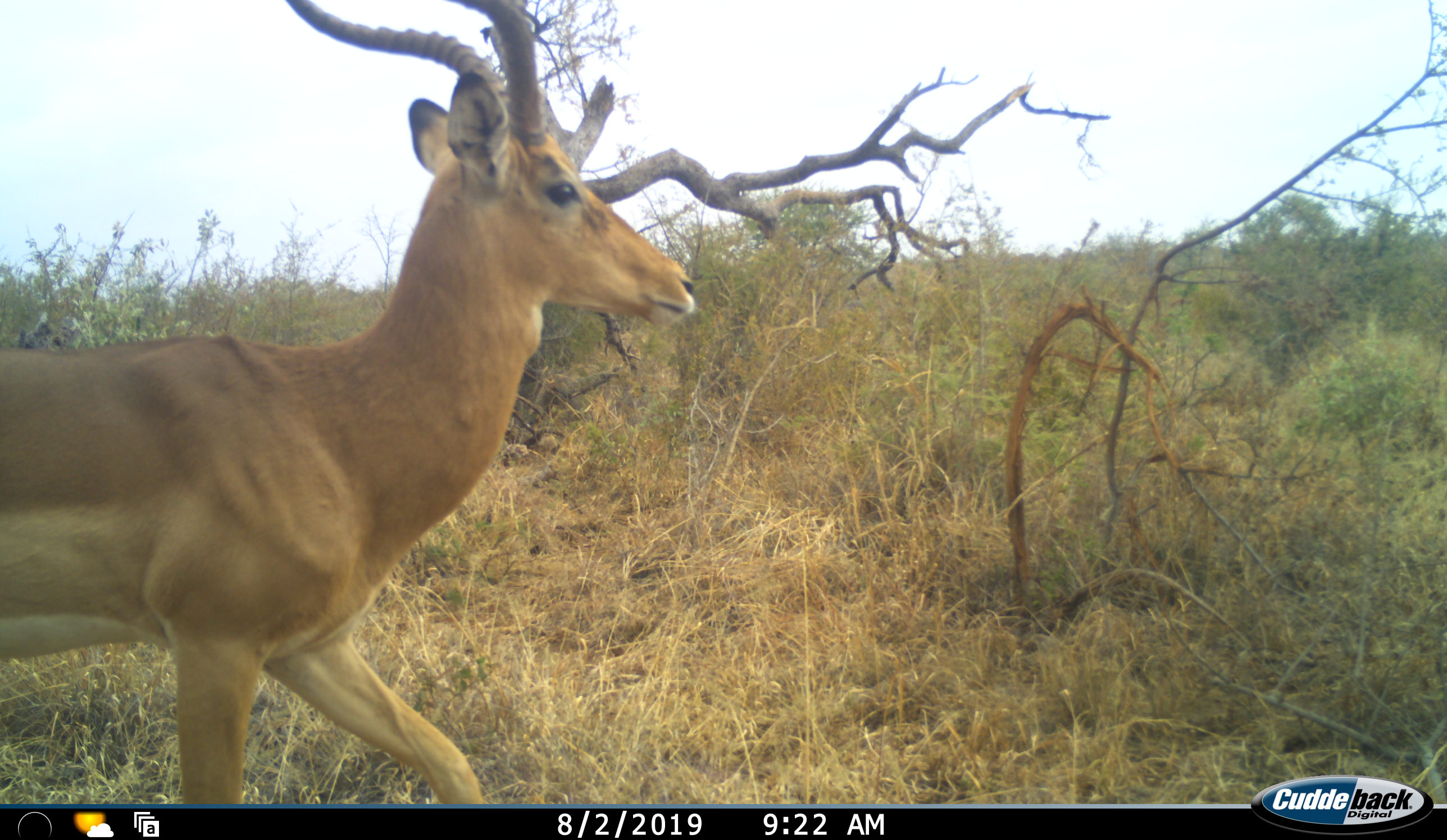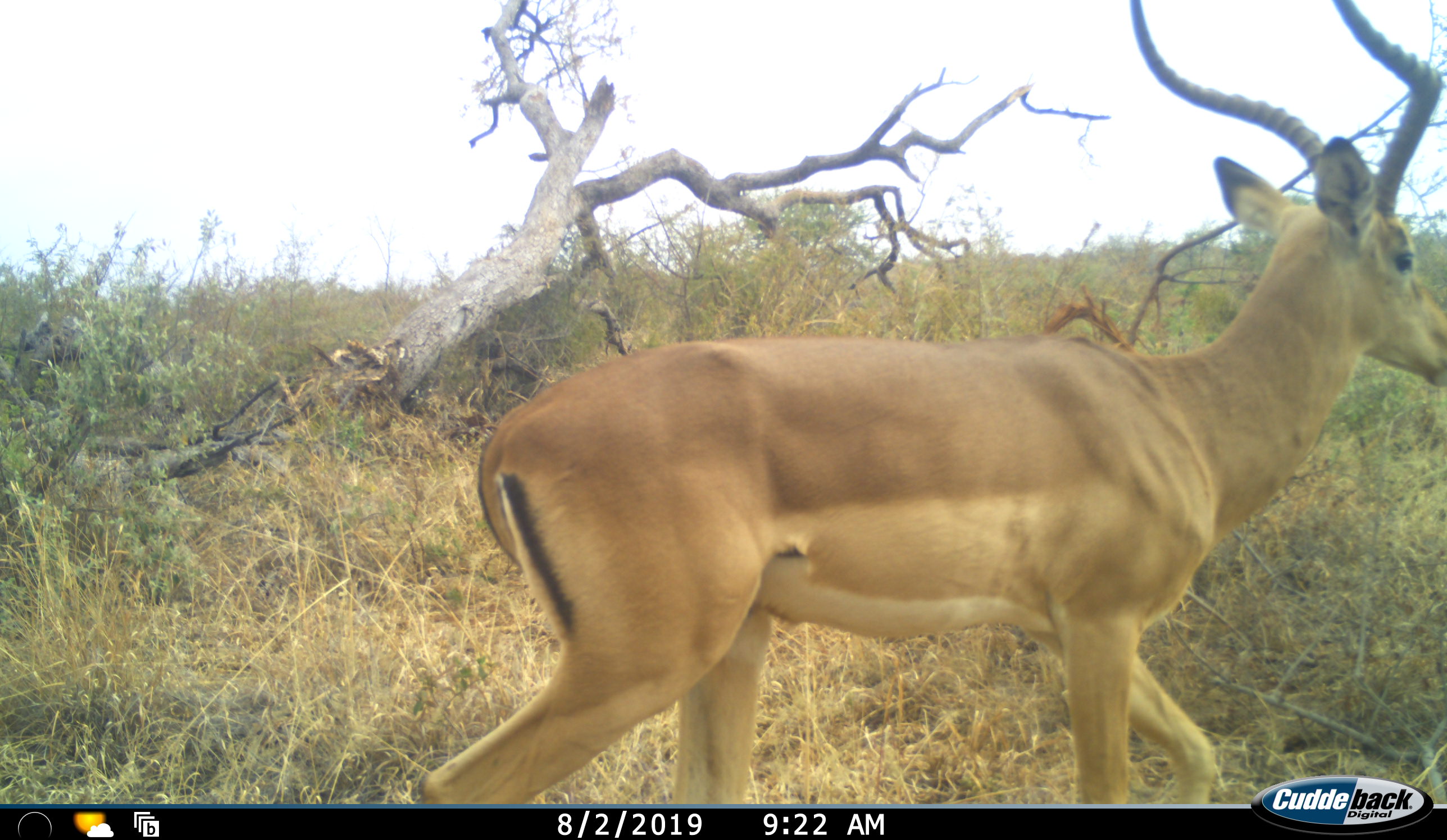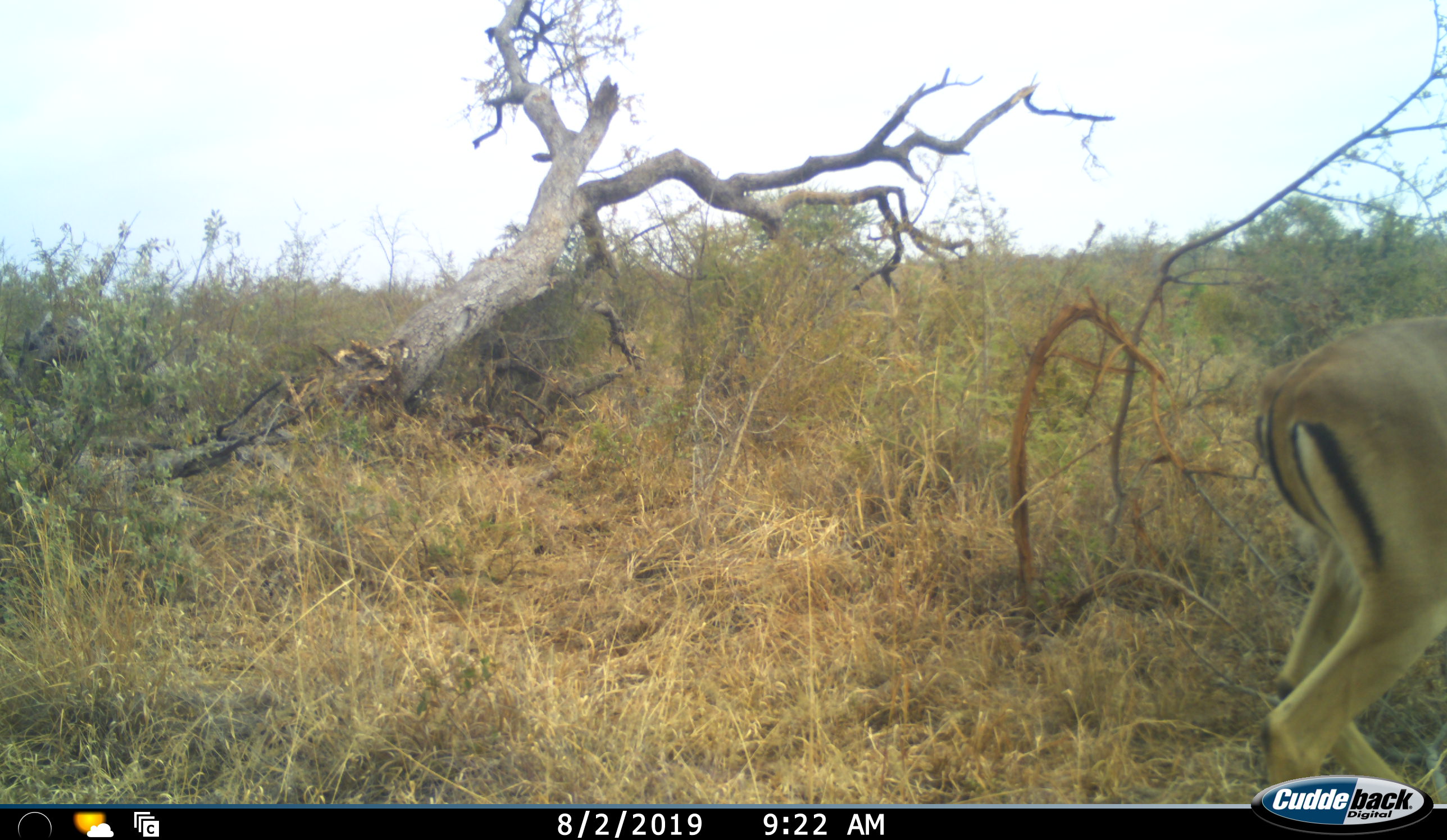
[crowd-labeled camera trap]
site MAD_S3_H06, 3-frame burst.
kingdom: Animalia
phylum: Chordata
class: Mammalia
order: Artiodactyla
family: Bovidae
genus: Aepyceros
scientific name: Aepyceros melampus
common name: impala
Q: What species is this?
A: Impala (Aepyceros melampus).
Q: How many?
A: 1.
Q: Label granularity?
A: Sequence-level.